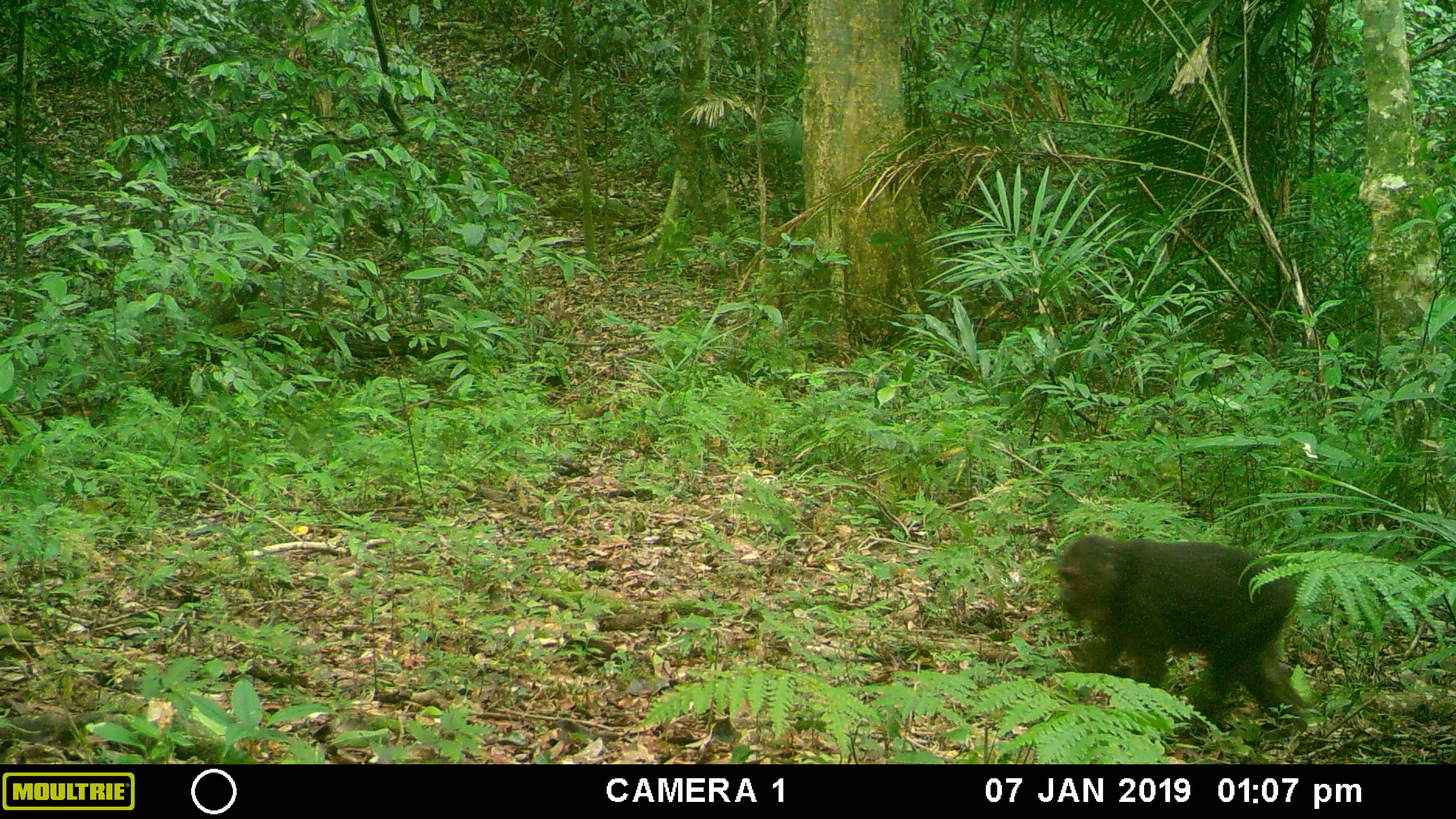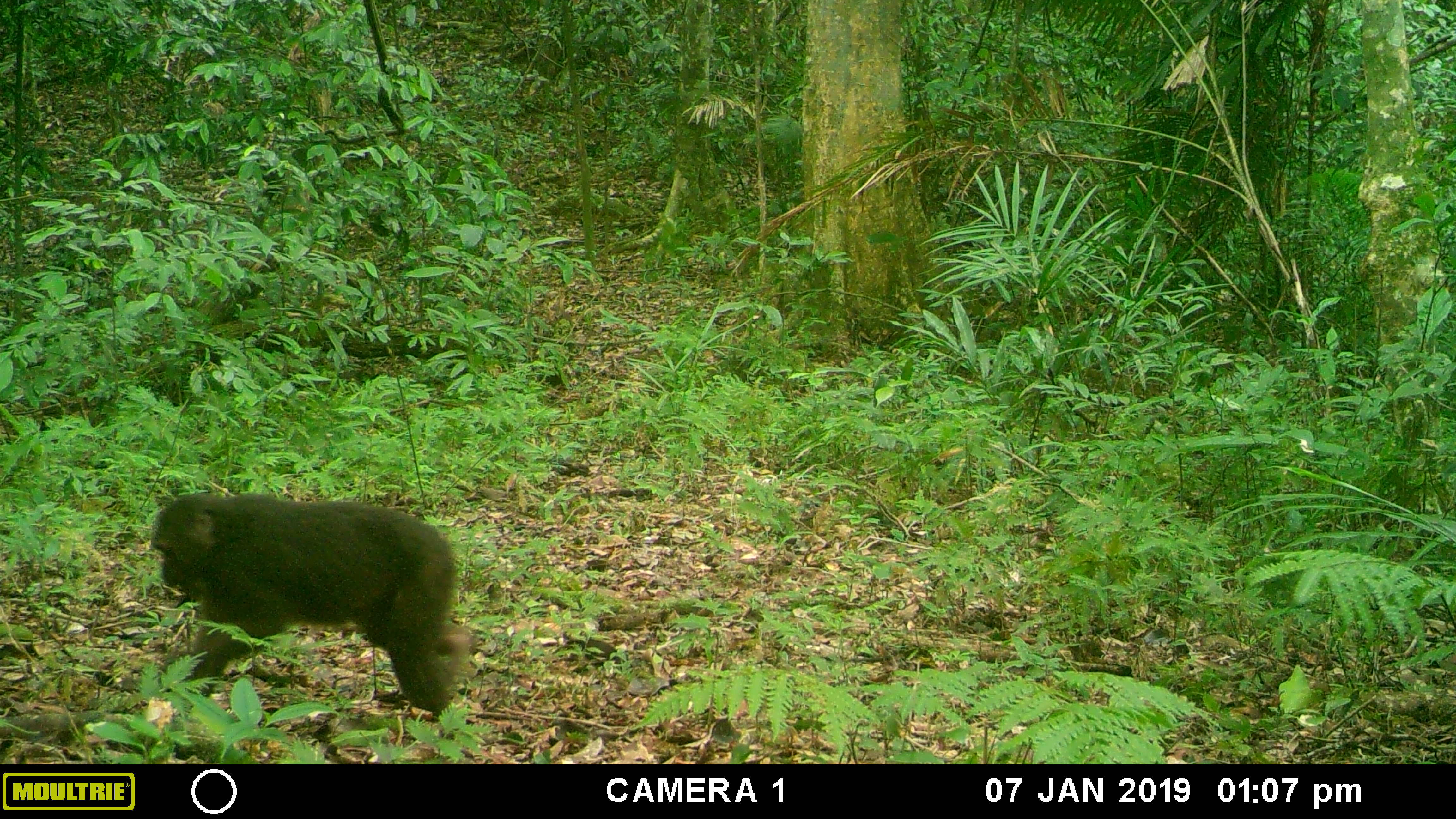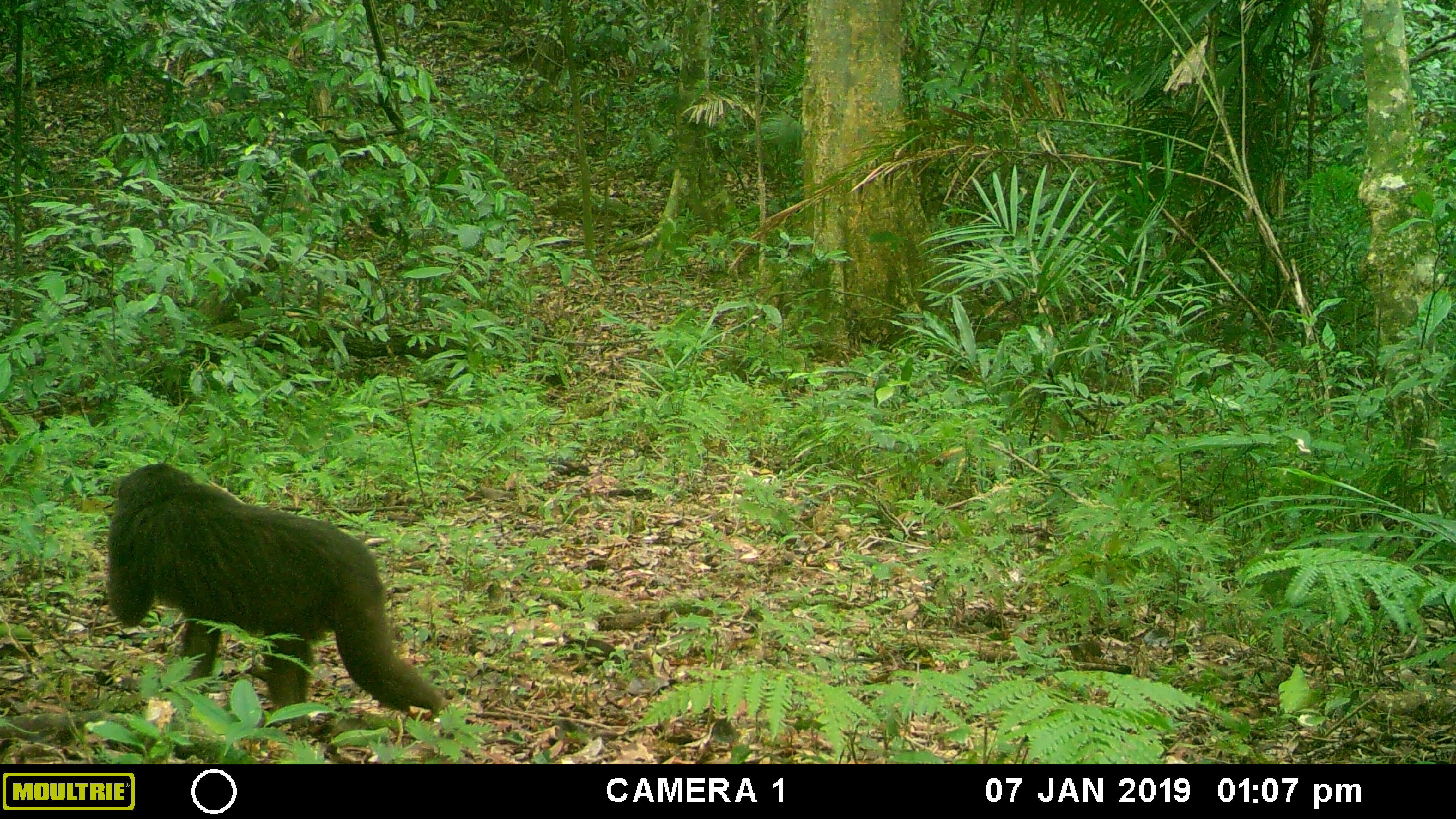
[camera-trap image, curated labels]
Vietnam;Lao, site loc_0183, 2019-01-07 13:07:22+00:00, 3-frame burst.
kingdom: Animalia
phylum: Chordata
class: Mammalia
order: Primates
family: Cercopithecidae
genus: Macaca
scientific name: Macaca arctoides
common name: stump-tailed macaque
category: stump tailed macaque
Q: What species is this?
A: Stump tailed macaque (stump-tailed macaque) (Macaca arctoides).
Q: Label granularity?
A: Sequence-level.